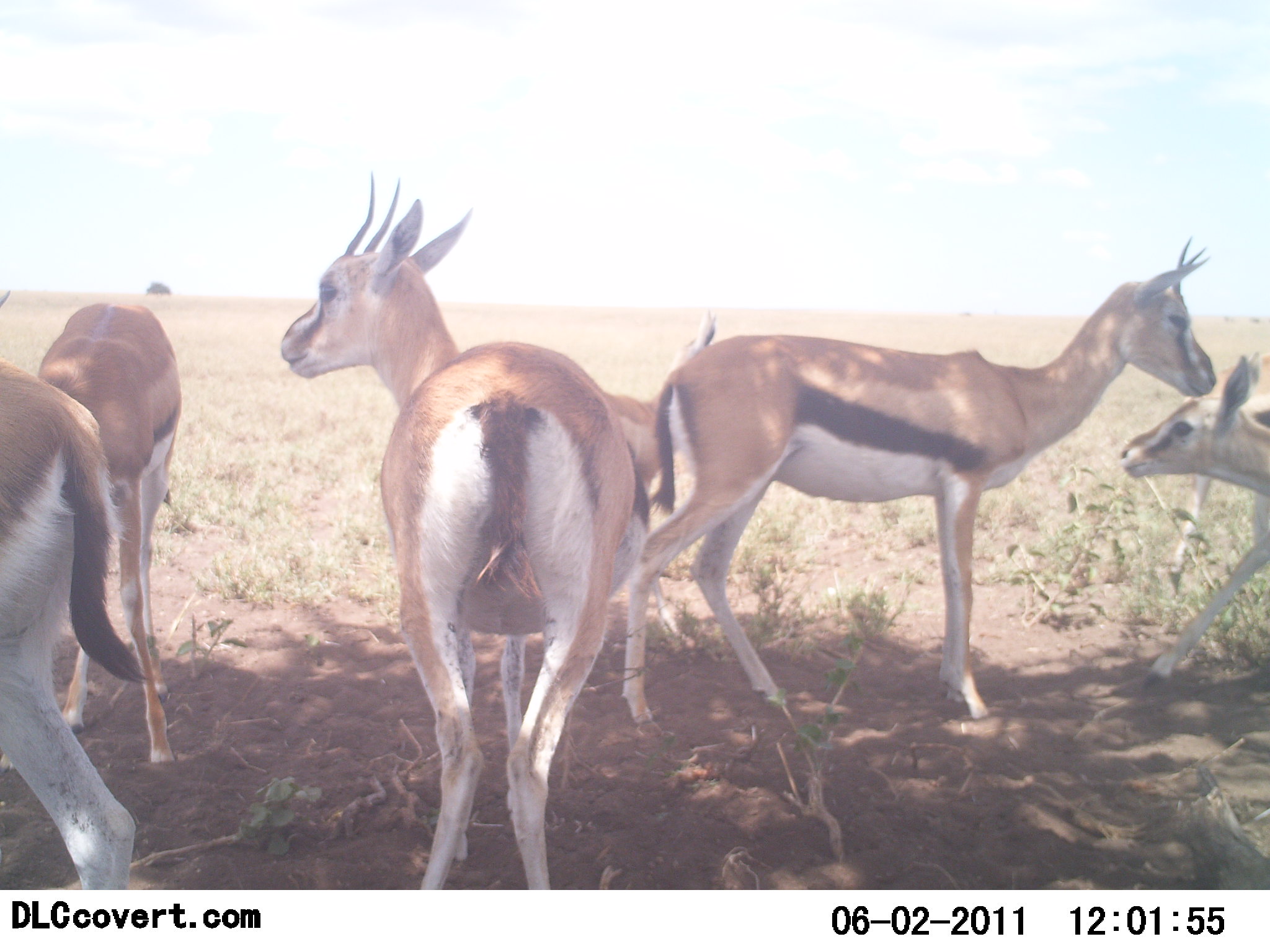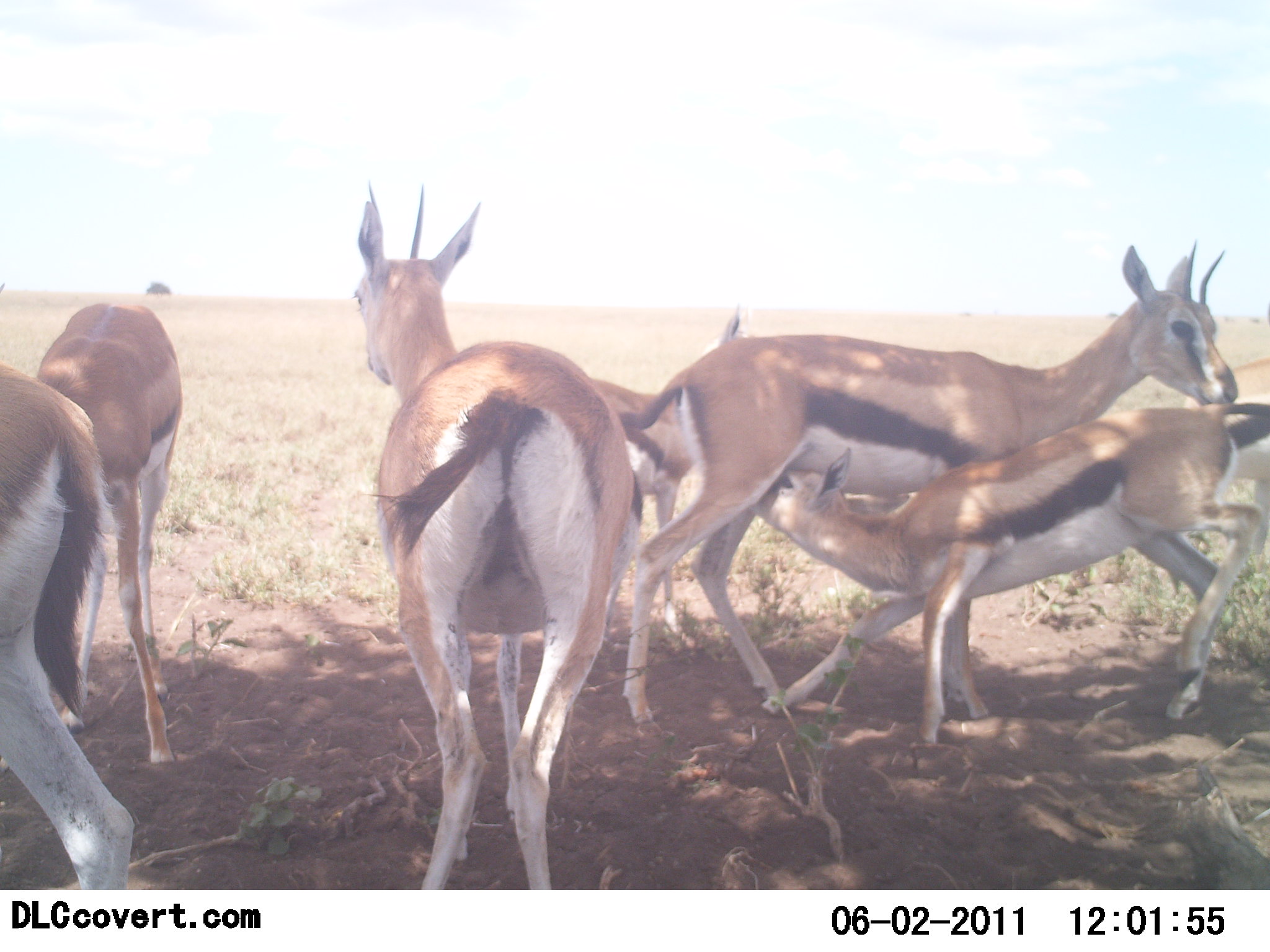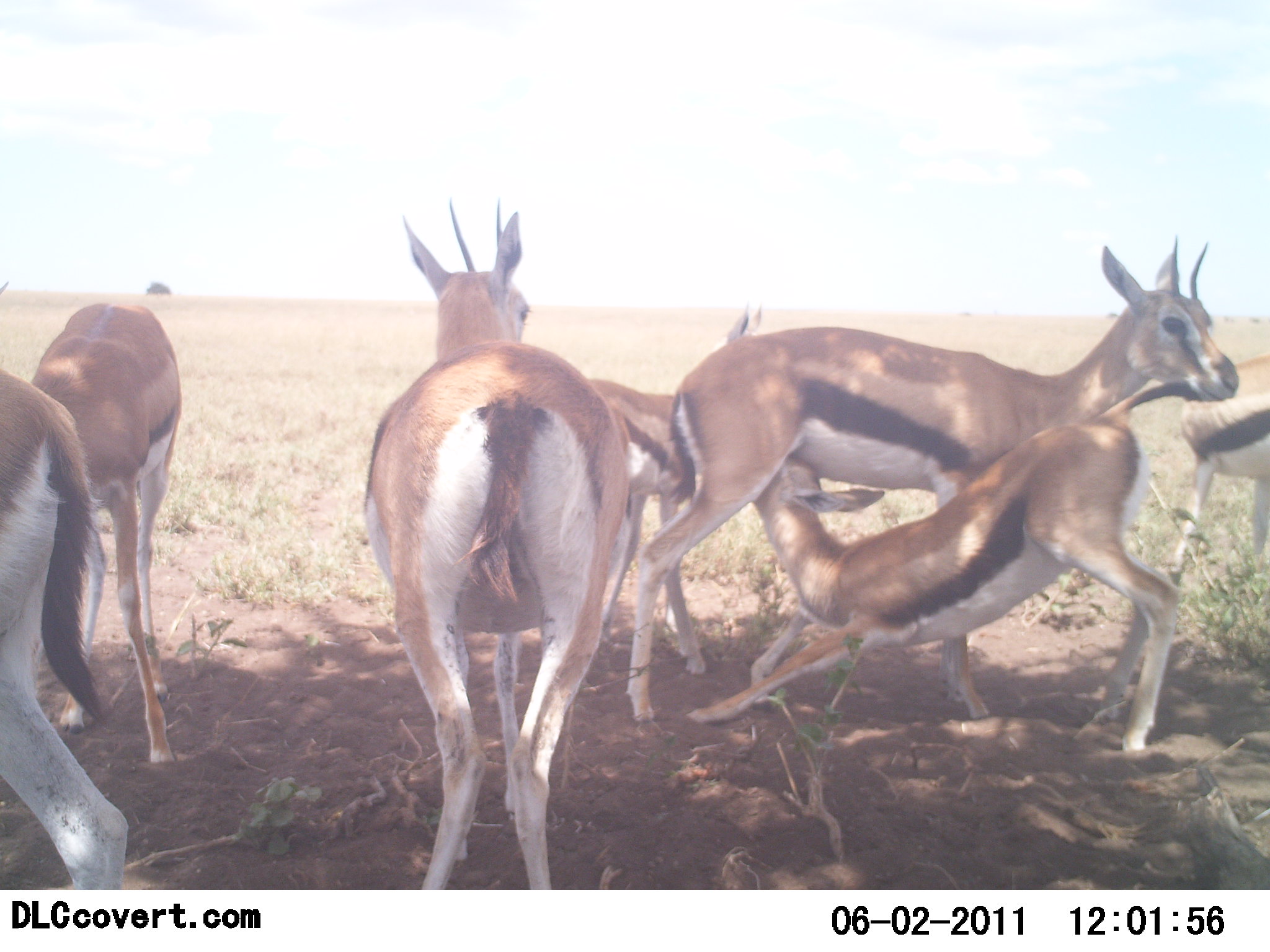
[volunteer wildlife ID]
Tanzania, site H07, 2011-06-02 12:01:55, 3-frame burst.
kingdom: Animalia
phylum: Chordata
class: Mammalia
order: Artiodactyla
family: Bovidae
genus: Eudorcas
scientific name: Eudorcas thomsonii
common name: thomson's gazelle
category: gazellethomsons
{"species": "gazellethomsons (thomson's gazelle) (Eudorcas thomsonii)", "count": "7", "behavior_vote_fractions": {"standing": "92%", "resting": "0%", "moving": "23%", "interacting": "46%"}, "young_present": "69%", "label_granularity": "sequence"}